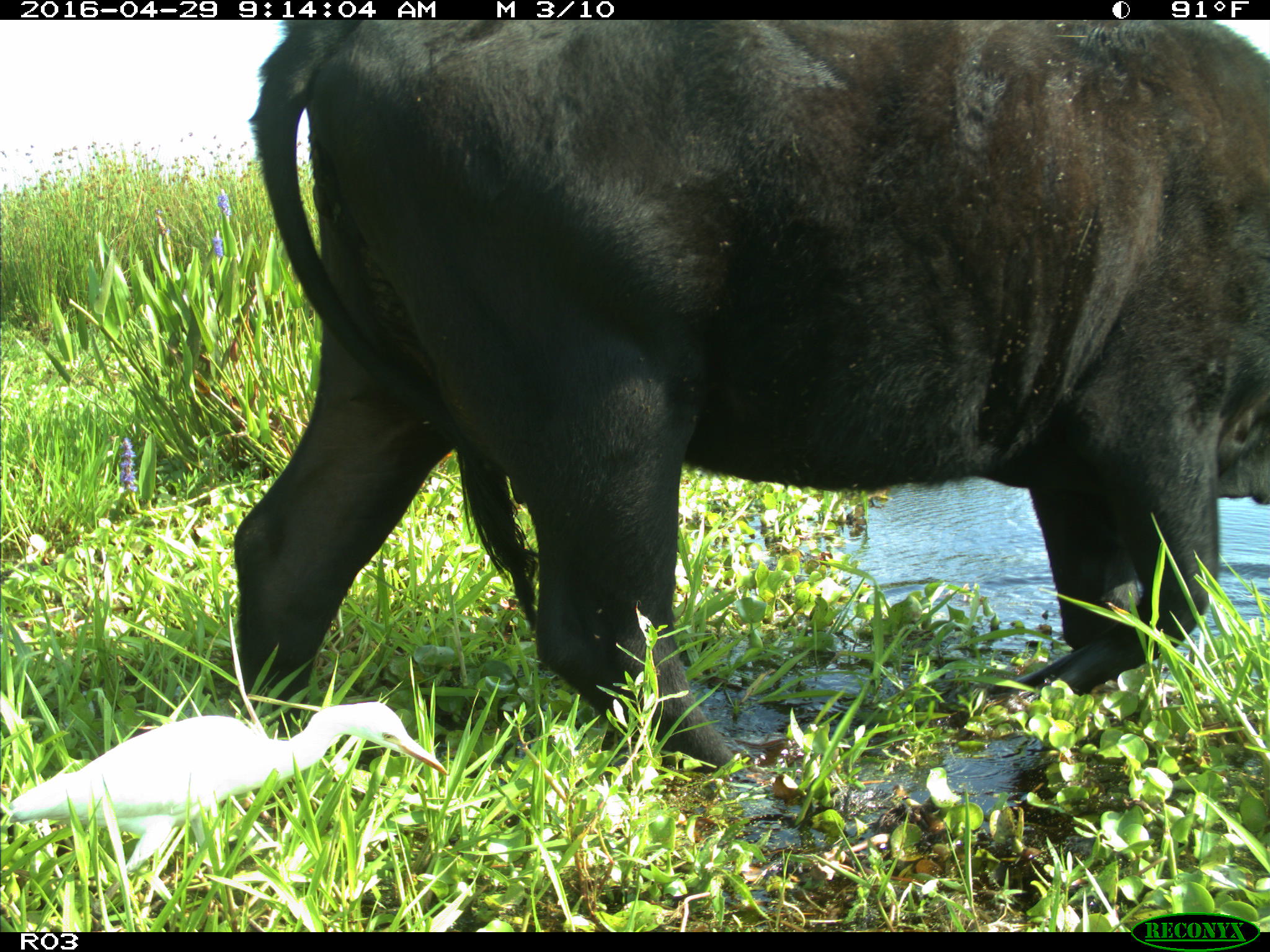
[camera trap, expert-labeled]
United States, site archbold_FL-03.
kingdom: Animalia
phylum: Chordata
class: Mammalia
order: Artiodactyla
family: Bovidae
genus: Bos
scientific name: Bos taurus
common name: domestic cow